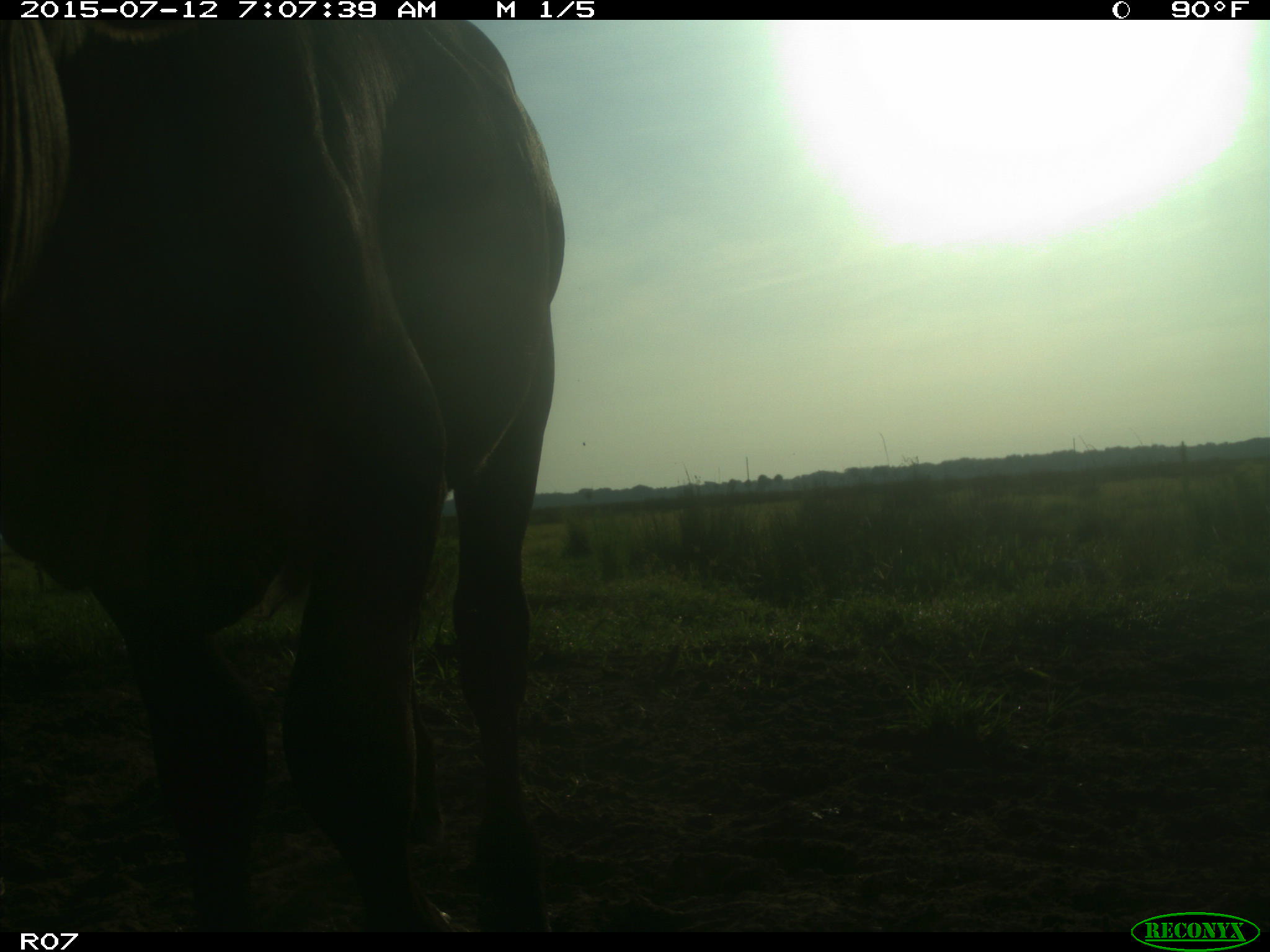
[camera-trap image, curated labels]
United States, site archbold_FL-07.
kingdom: Animalia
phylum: Chordata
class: Mammalia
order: Artiodactyla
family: Bovidae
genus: Bos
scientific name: Bos taurus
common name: domestic cow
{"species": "Bos taurus (domestic cow)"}